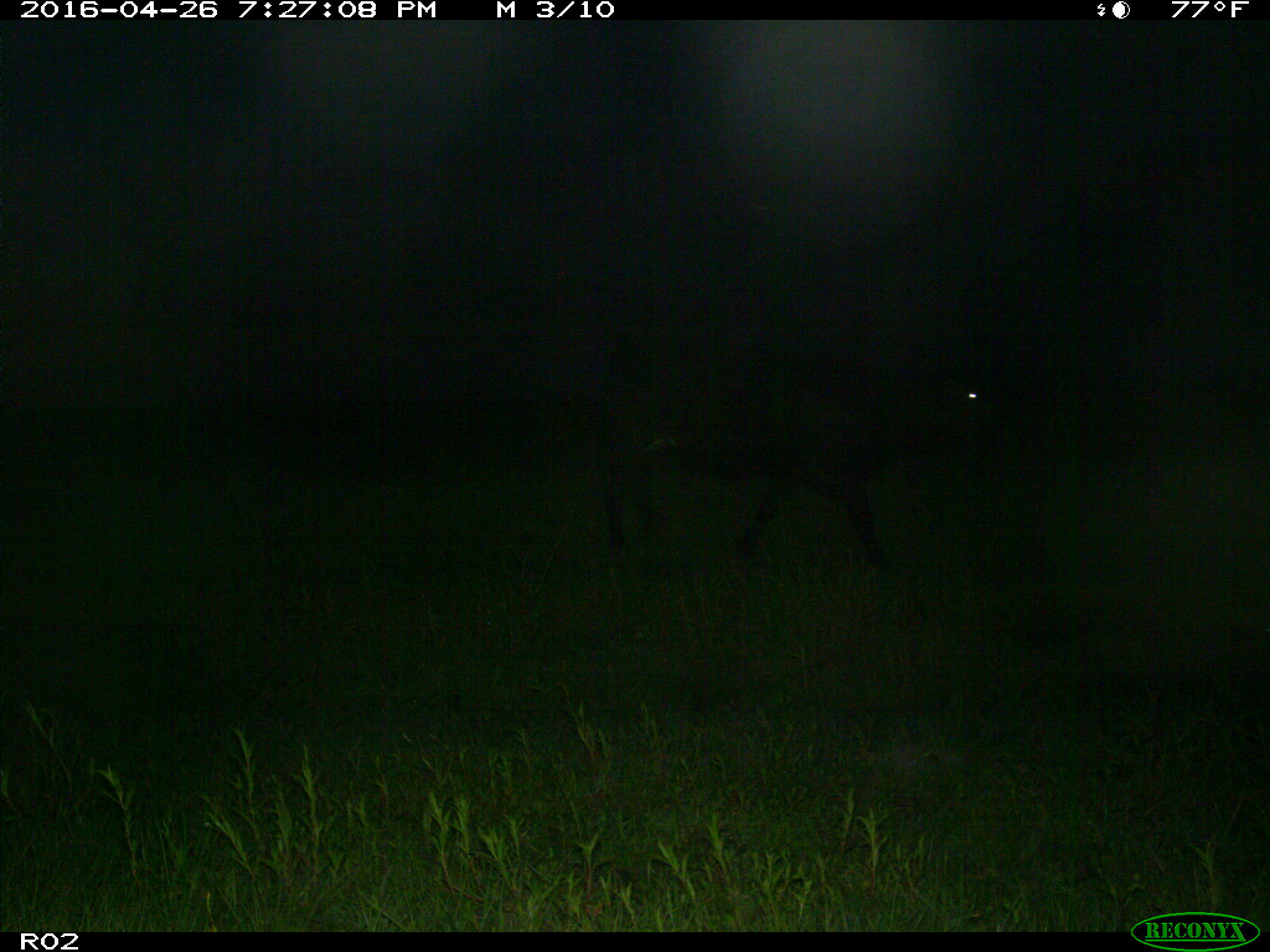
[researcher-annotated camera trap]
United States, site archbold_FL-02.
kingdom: Animalia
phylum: Chordata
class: Mammalia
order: Artiodactyla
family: Bovidae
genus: Bos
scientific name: Bos taurus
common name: domestic cow